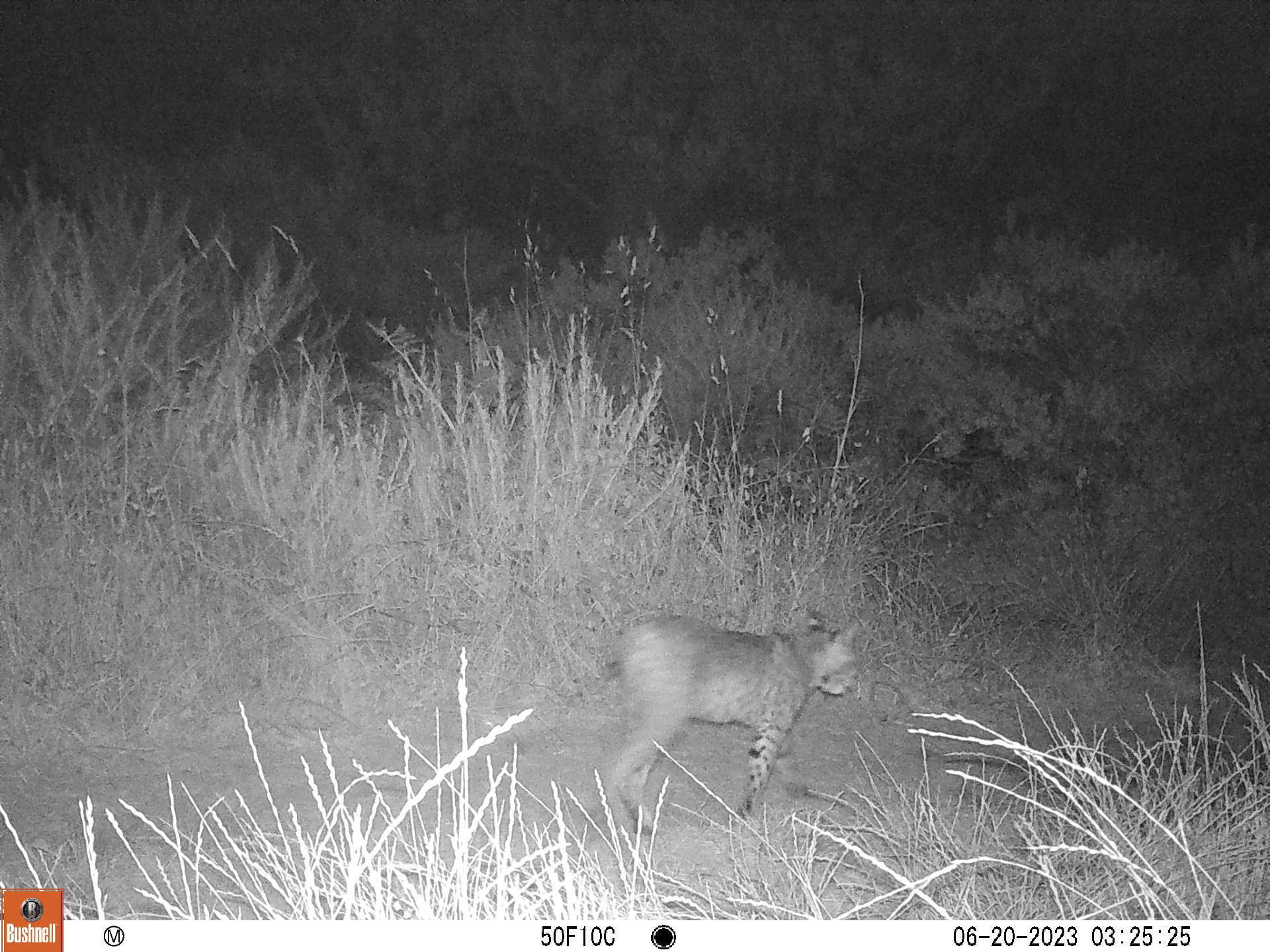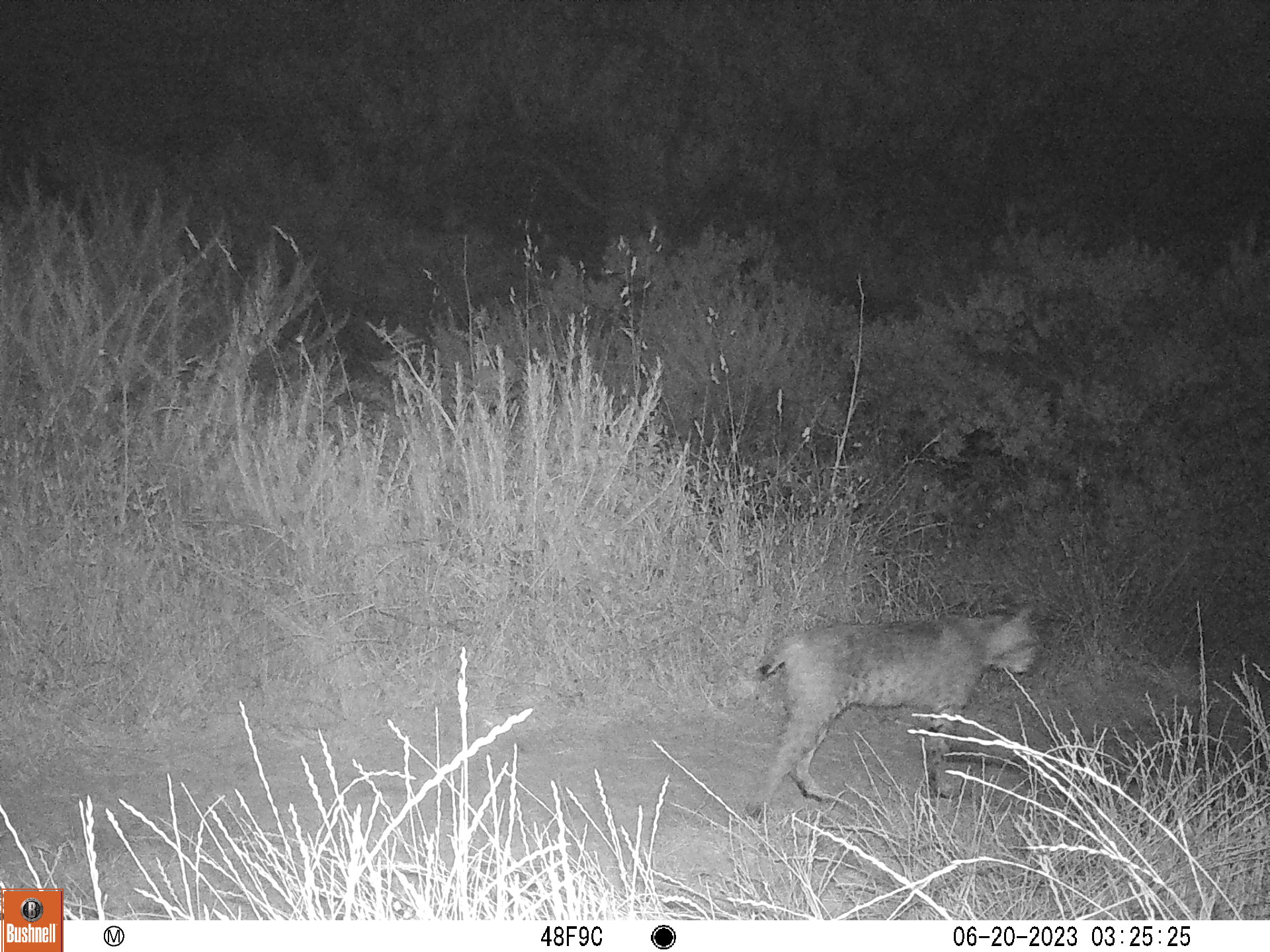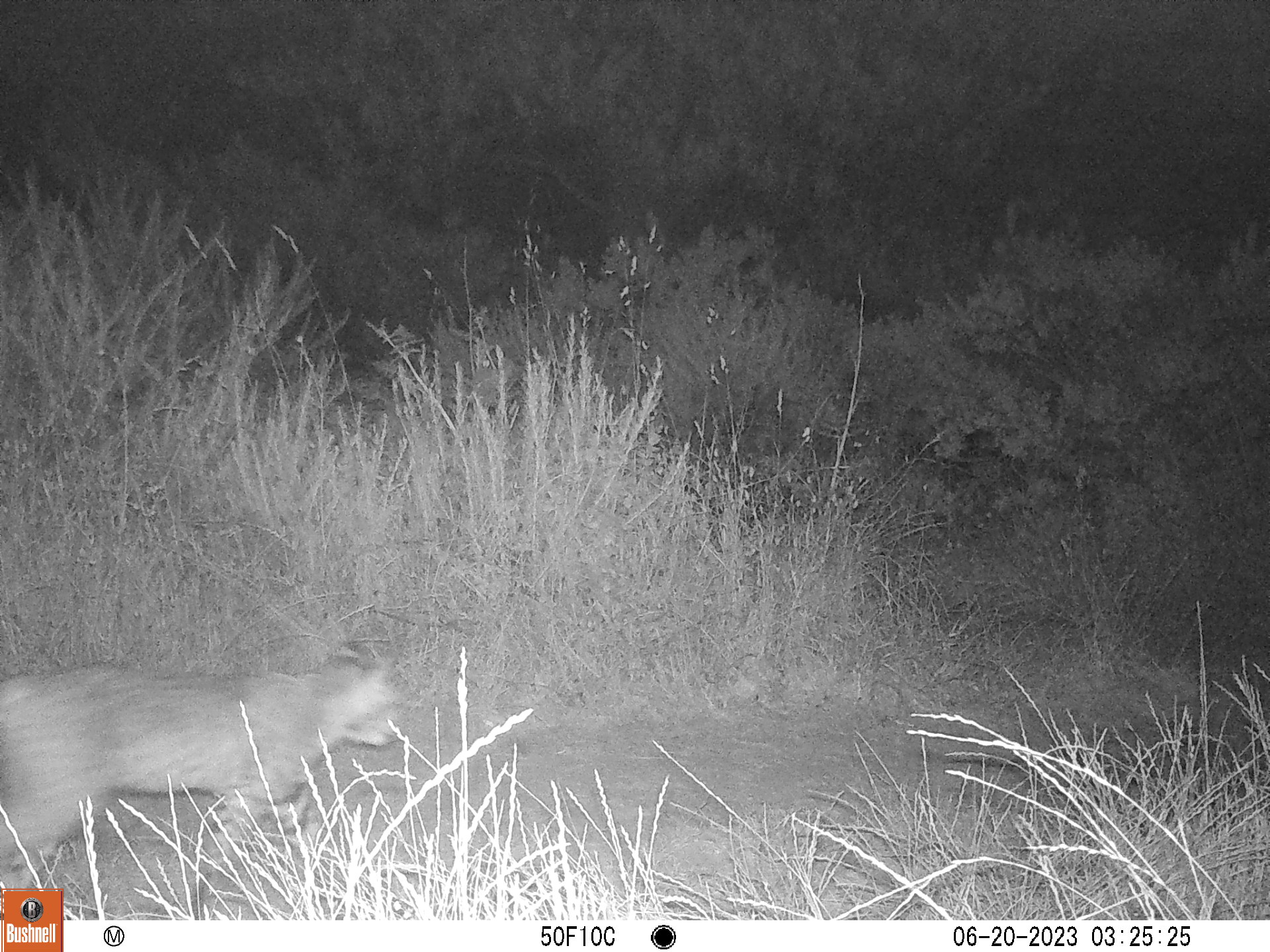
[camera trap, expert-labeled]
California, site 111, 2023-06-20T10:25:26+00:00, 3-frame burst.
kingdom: Animalia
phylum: Chordata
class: Mammalia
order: Carnivora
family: Felidae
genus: Lynx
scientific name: Lynx rufus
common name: bobcat